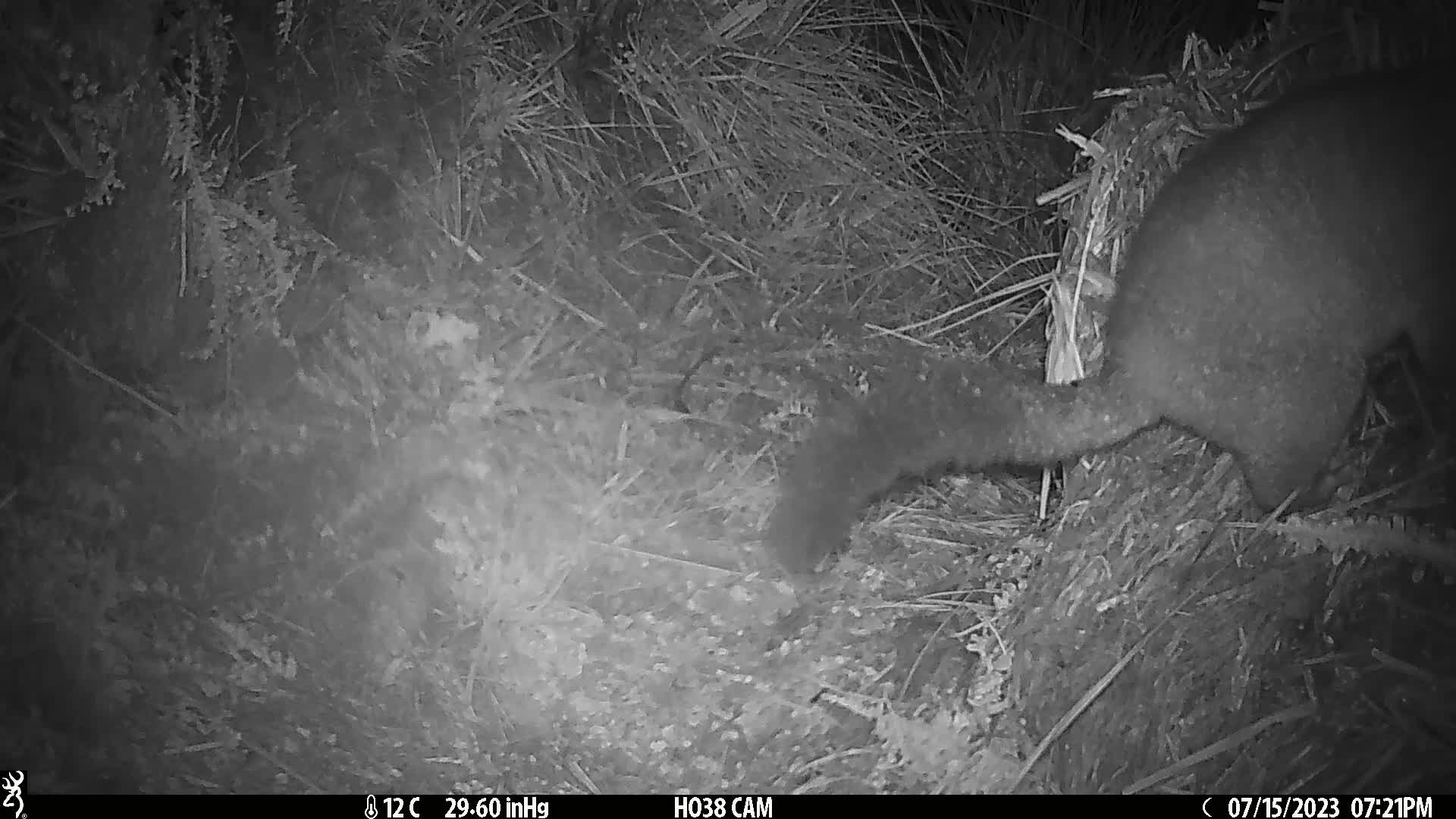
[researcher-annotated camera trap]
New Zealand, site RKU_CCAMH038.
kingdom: Animalia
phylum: Chordata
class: Mammalia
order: Diprotodontia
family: Phalangeridae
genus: Trichosurus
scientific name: Trichosurus vulpecula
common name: common brushtail possum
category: possum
Possum (common brushtail possum) (Trichosurus vulpecula).